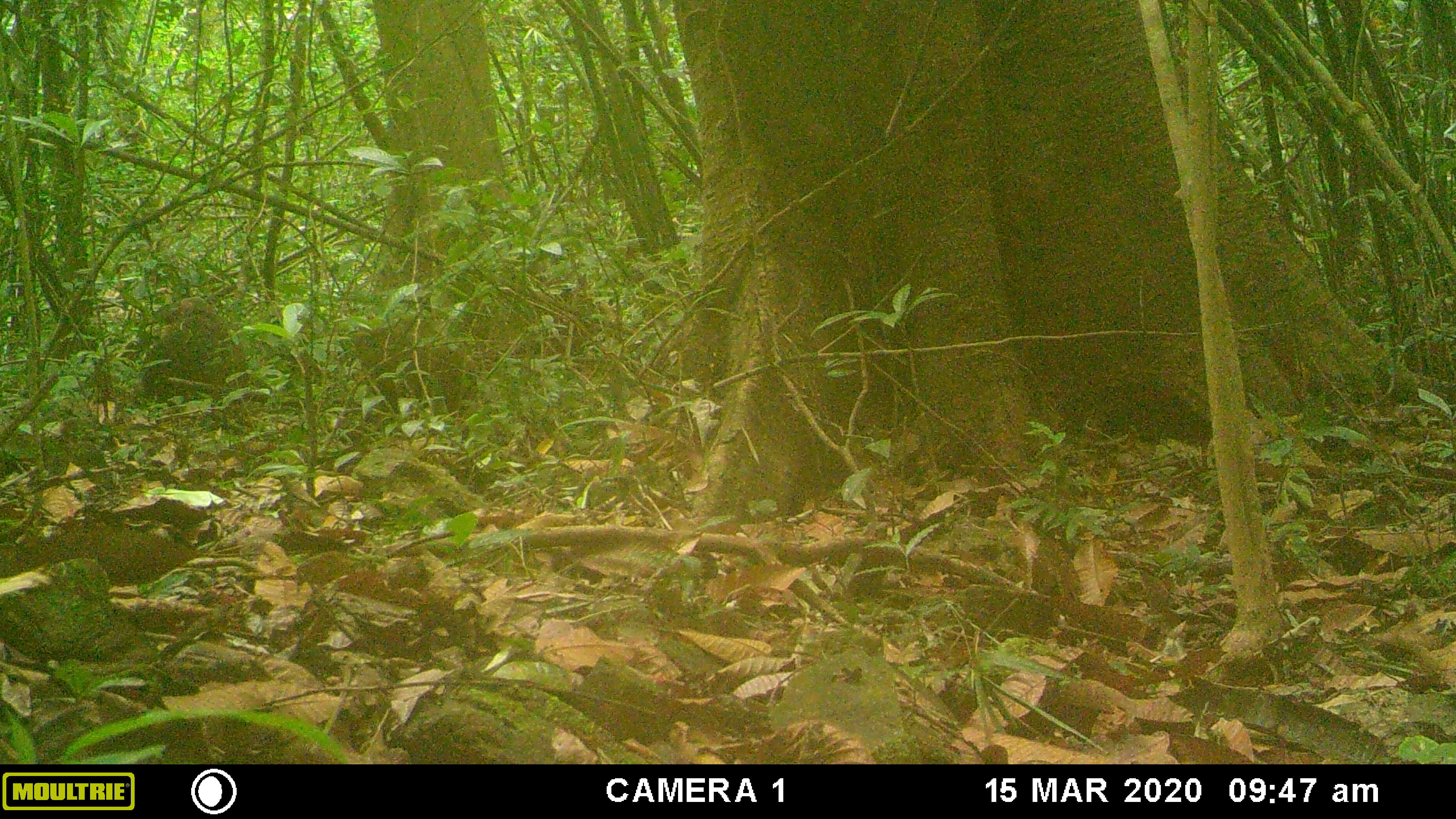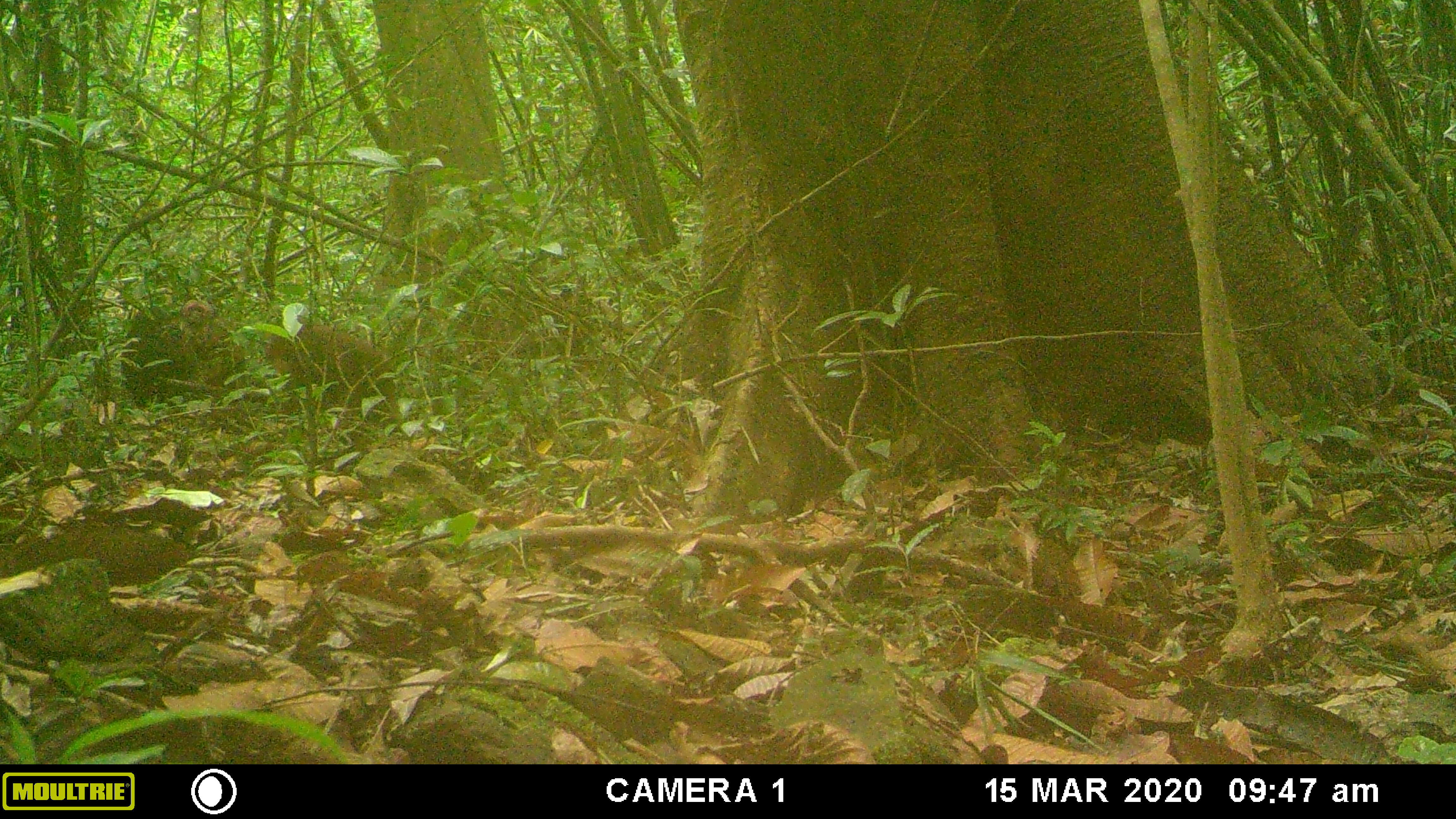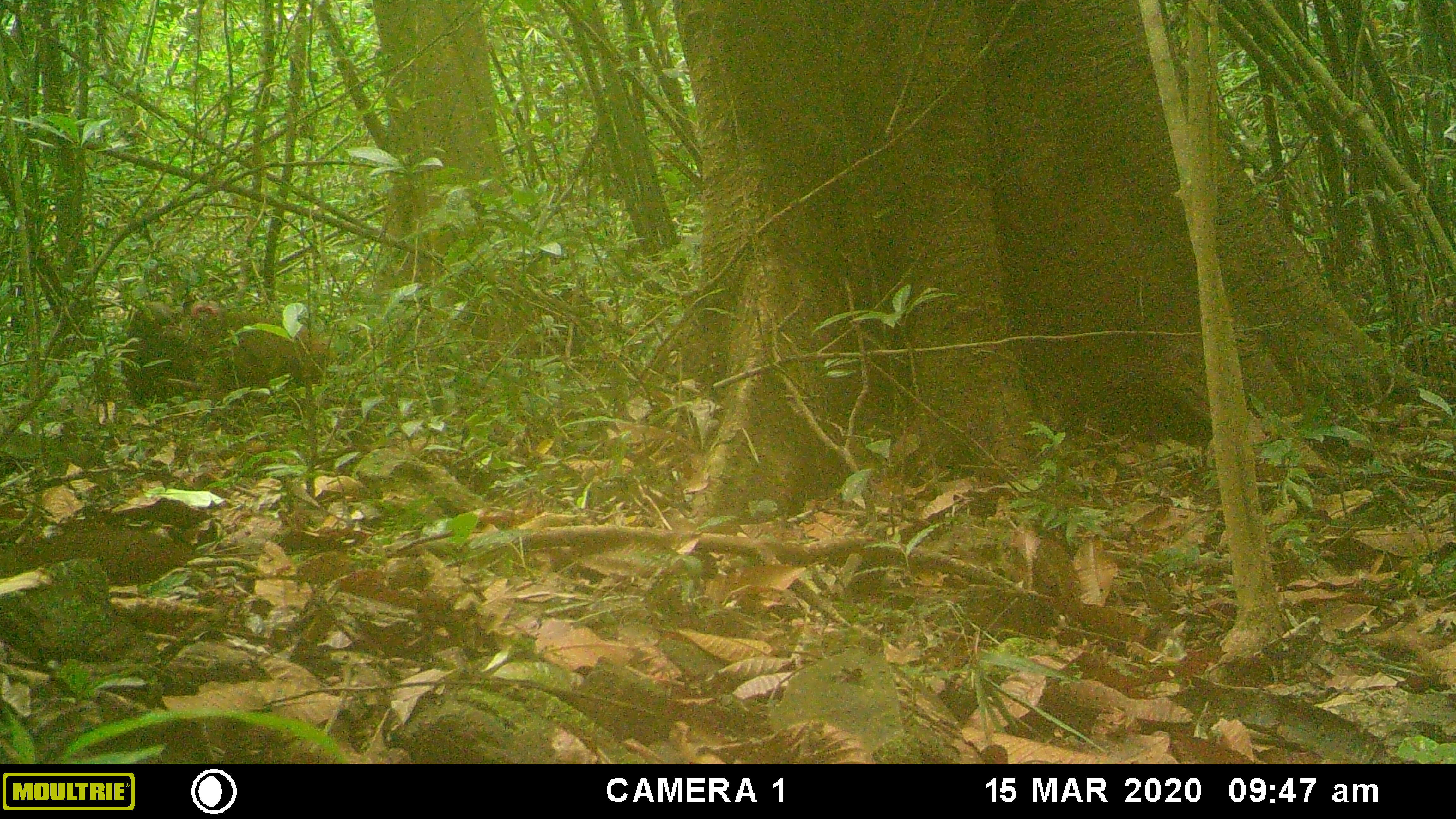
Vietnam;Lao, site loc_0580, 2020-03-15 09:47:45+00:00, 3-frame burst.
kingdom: Animalia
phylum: Chordata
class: Mammalia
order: Primates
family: Cercopithecidae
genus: Macaca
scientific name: Macaca arctoides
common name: stump-tailed macaque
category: stump tailed macaque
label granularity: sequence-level